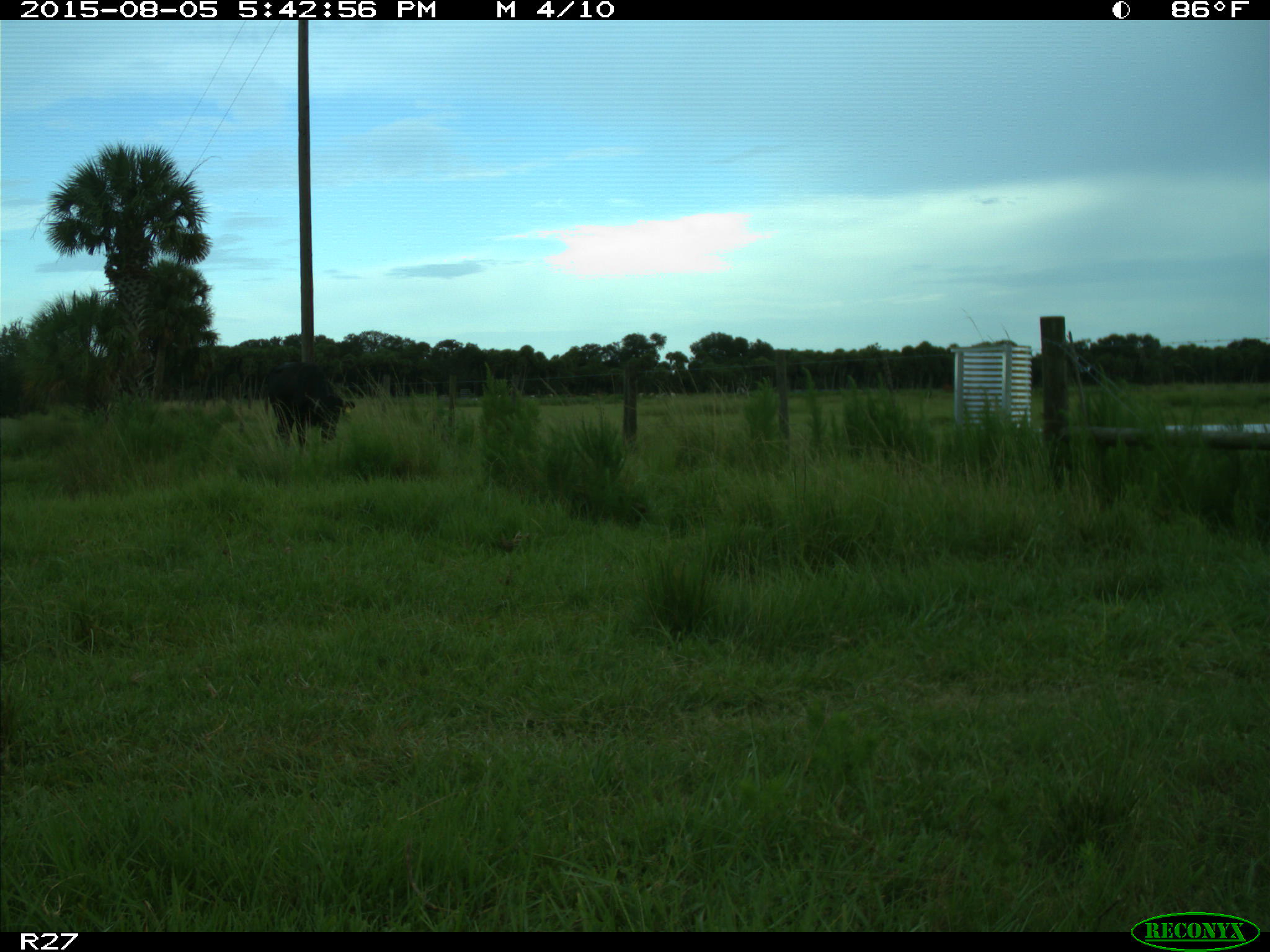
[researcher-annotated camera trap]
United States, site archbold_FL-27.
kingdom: Animalia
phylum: Chordata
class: Mammalia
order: Artiodactyla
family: Bovidae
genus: Bos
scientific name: Bos taurus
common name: domestic cow